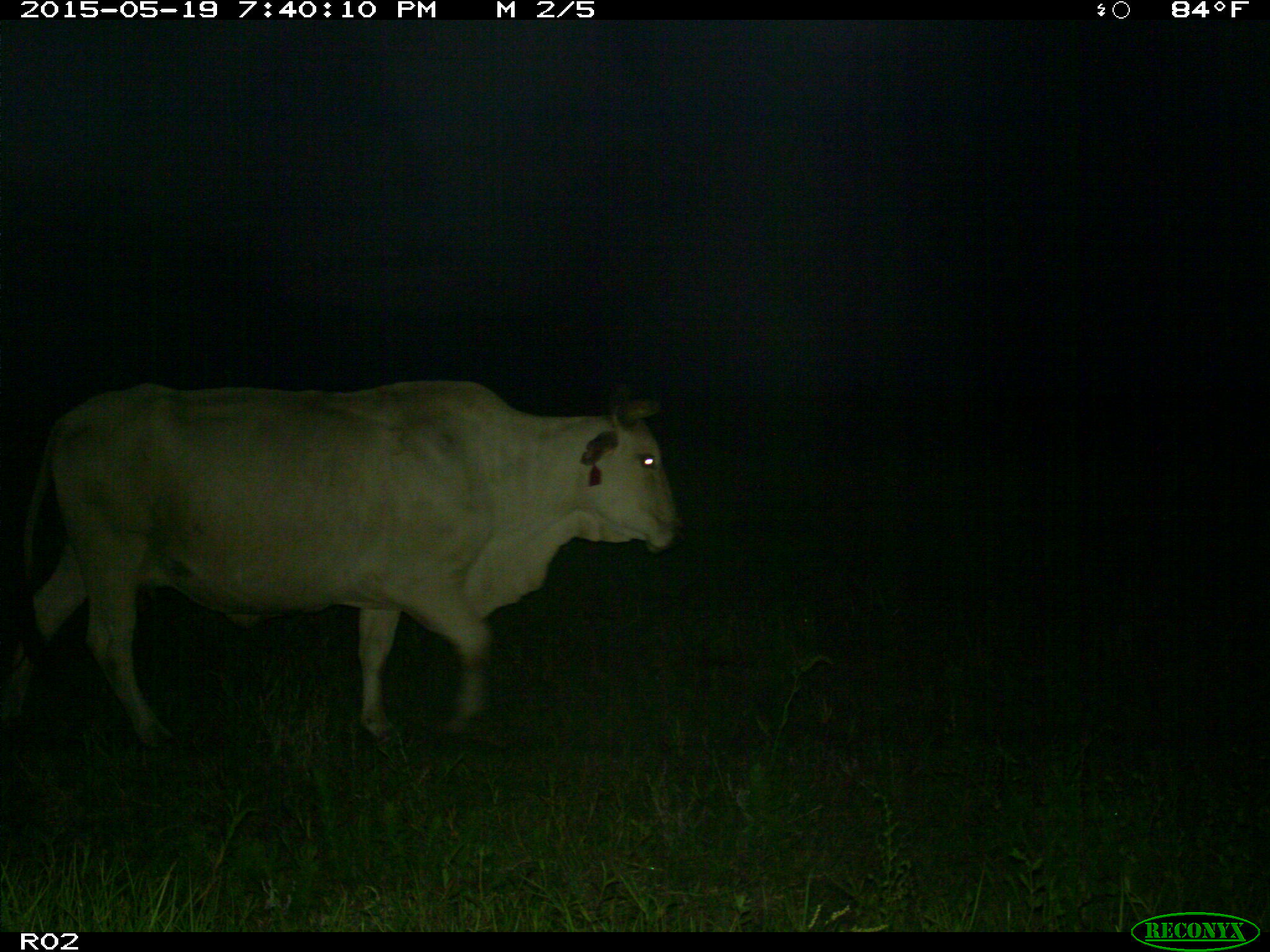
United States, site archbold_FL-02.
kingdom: Animalia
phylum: Chordata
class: Mammalia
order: Artiodactyla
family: Bovidae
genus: Bos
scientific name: Bos taurus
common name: domestic cow